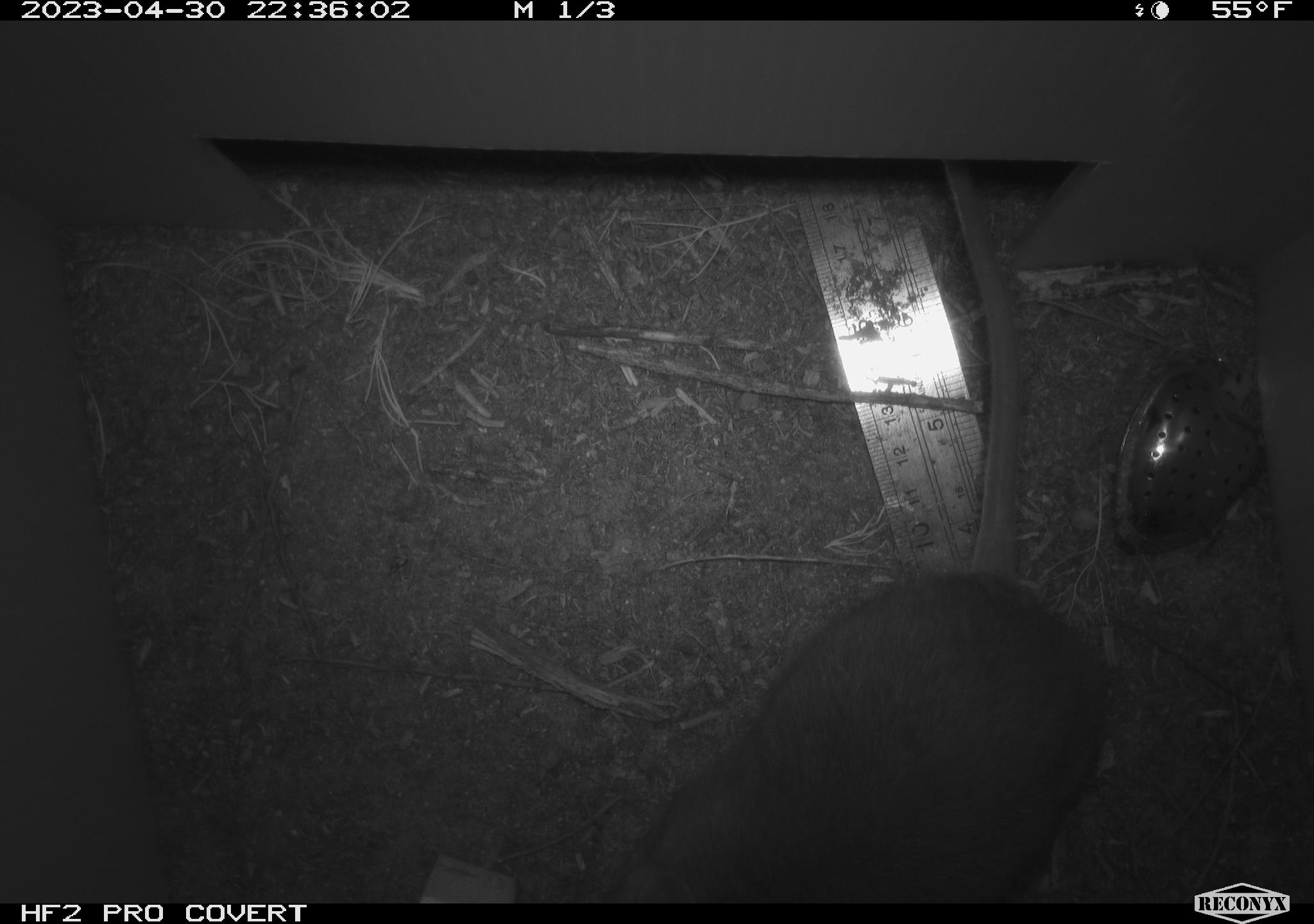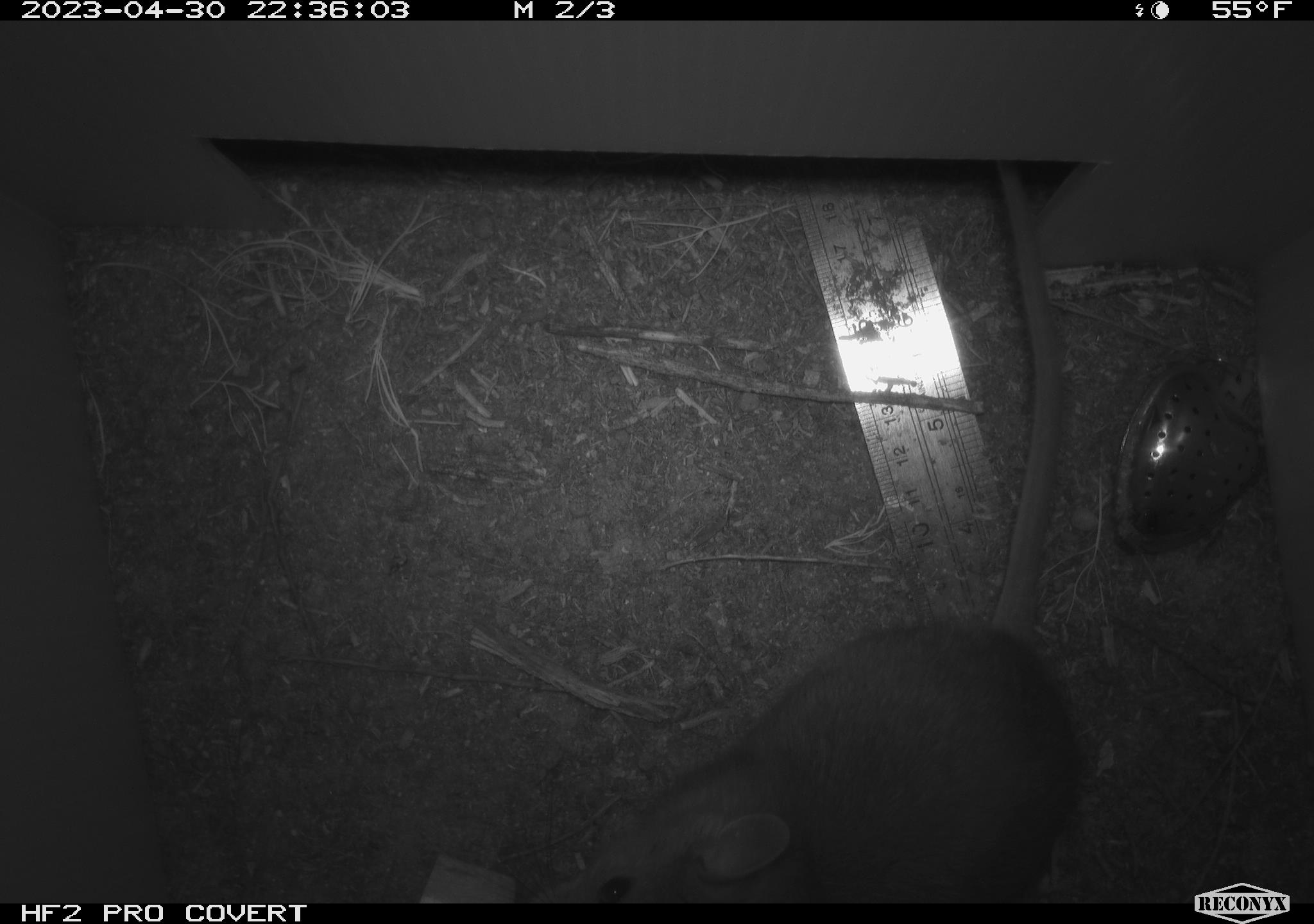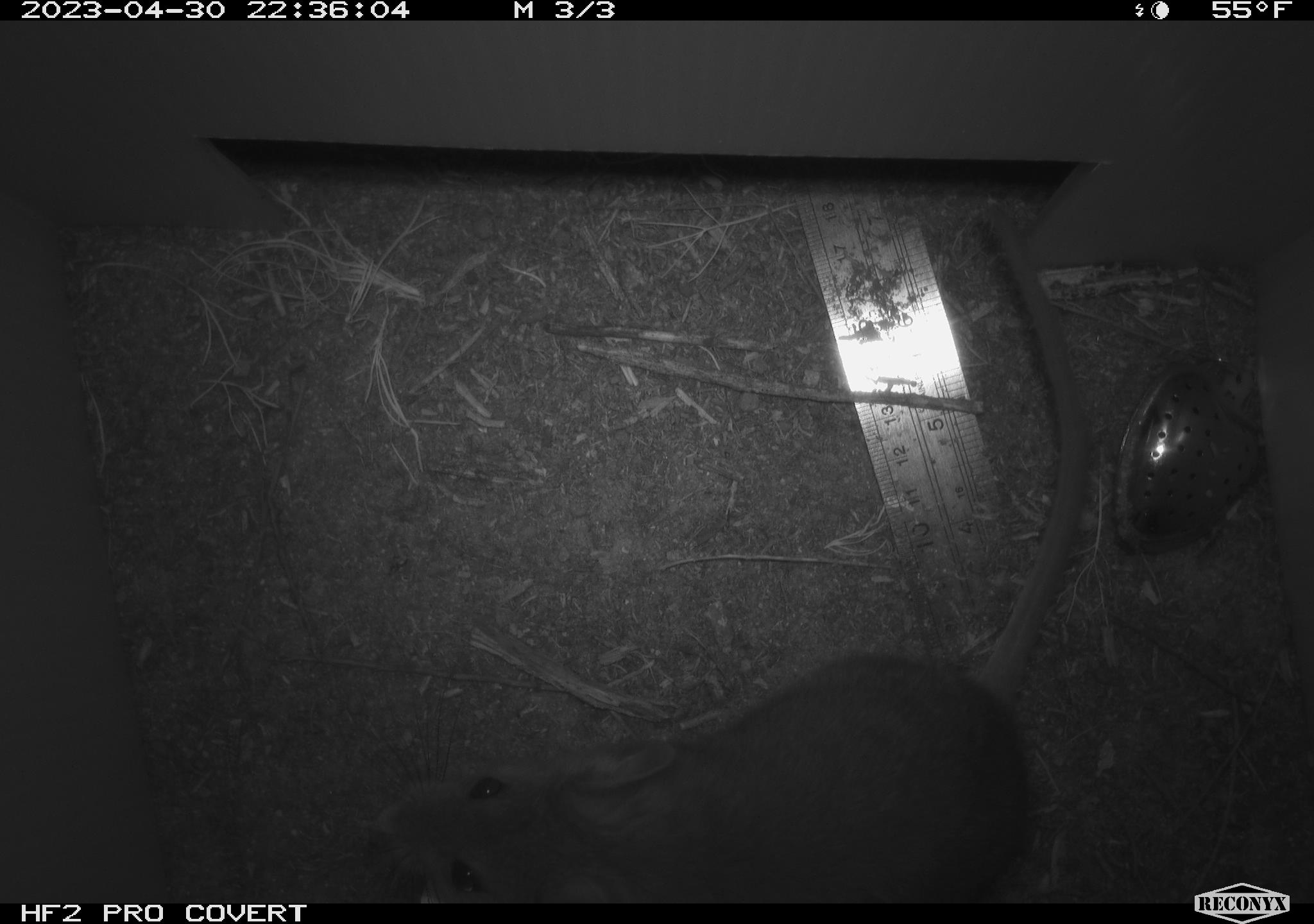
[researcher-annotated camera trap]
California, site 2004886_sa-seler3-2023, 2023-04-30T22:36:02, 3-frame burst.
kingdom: Animalia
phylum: Chordata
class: Mammalia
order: Rodentia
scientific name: Rodentia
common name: woodrat or rat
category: woodrat or rat species